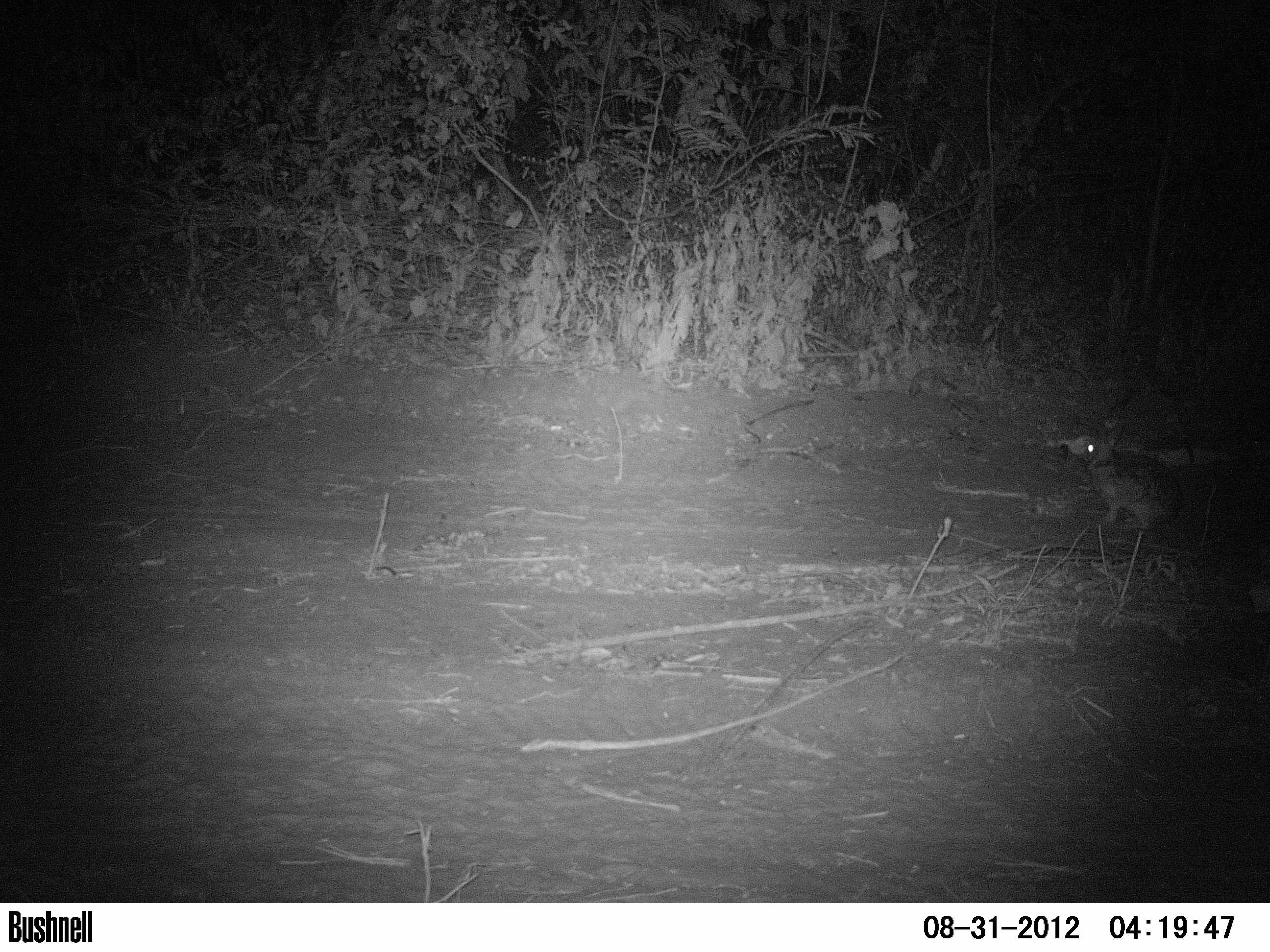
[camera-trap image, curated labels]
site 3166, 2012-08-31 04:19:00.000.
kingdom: Animalia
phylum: Chordata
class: Mammalia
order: Lagomorpha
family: Leporidae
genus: Sylvilagus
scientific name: Sylvilagus brasiliensis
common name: tapeti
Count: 1.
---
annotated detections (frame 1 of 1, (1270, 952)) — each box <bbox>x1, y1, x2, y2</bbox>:
sylvilagus brasiliensis: <bbox>1068, 426, 1179, 531</bbox>